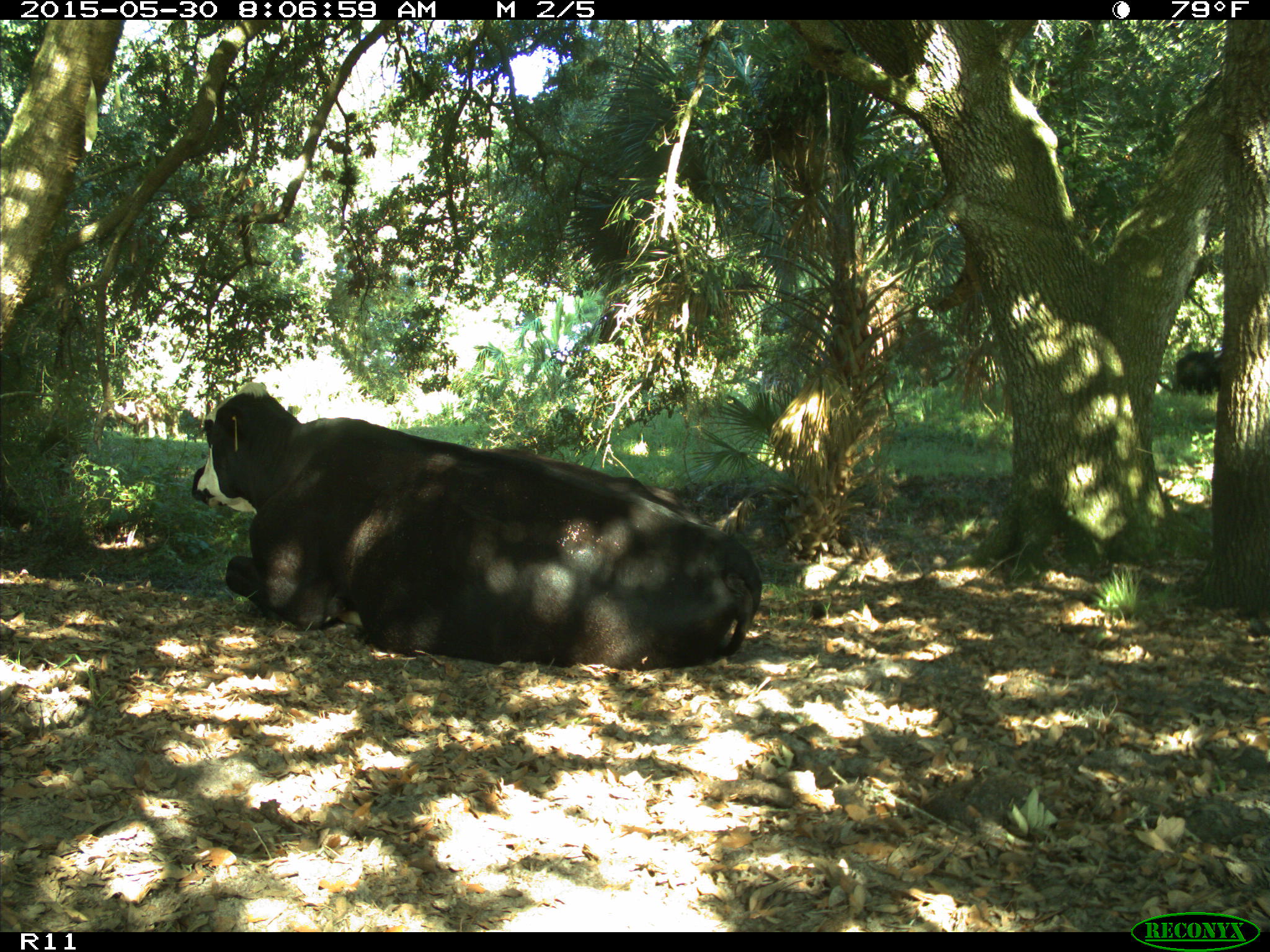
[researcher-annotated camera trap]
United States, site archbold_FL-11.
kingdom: Animalia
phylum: Chordata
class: Mammalia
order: Artiodactyla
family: Bovidae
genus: Bos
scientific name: Bos taurus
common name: domestic cow